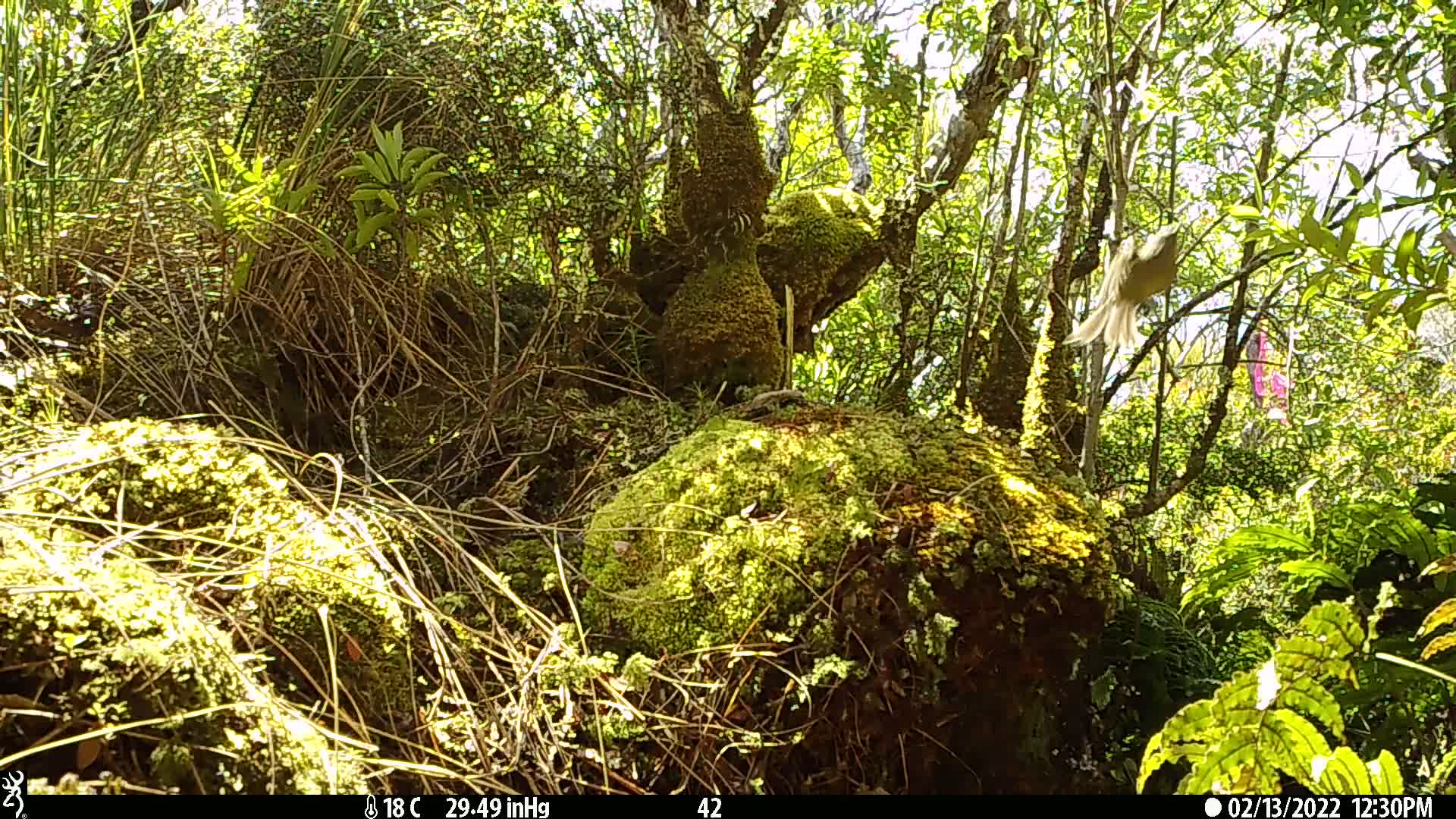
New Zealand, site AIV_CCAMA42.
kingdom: Animalia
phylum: Chordata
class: Aves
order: Passeriformes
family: Meliphagidae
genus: Anthornis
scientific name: Anthornis melanura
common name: new zealand bellbird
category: bellbird